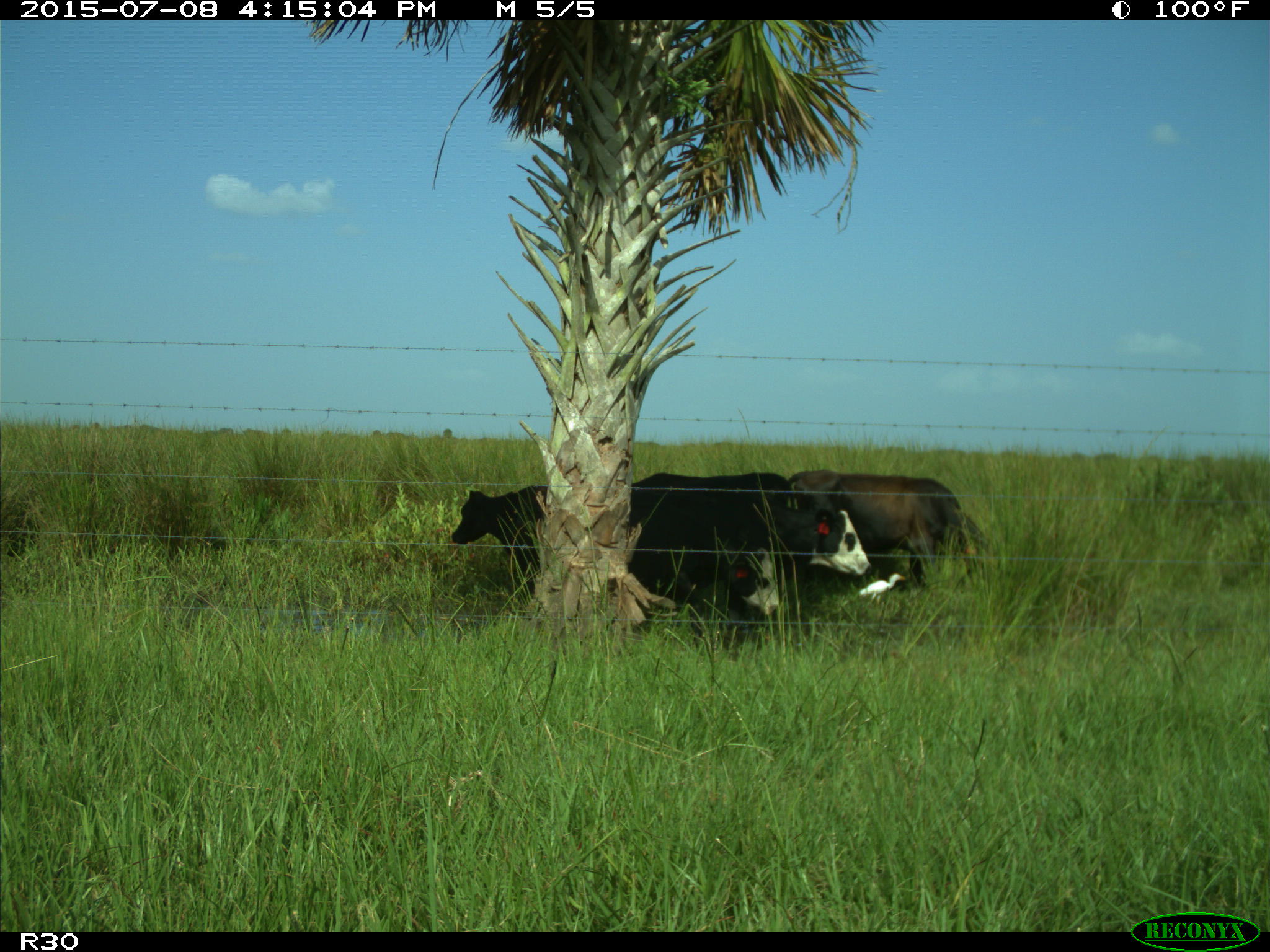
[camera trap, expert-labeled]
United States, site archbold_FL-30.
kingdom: Animalia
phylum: Chordata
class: Mammalia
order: Artiodactyla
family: Bovidae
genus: Bos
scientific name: Bos taurus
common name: domestic cow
Bos taurus (domestic cow).